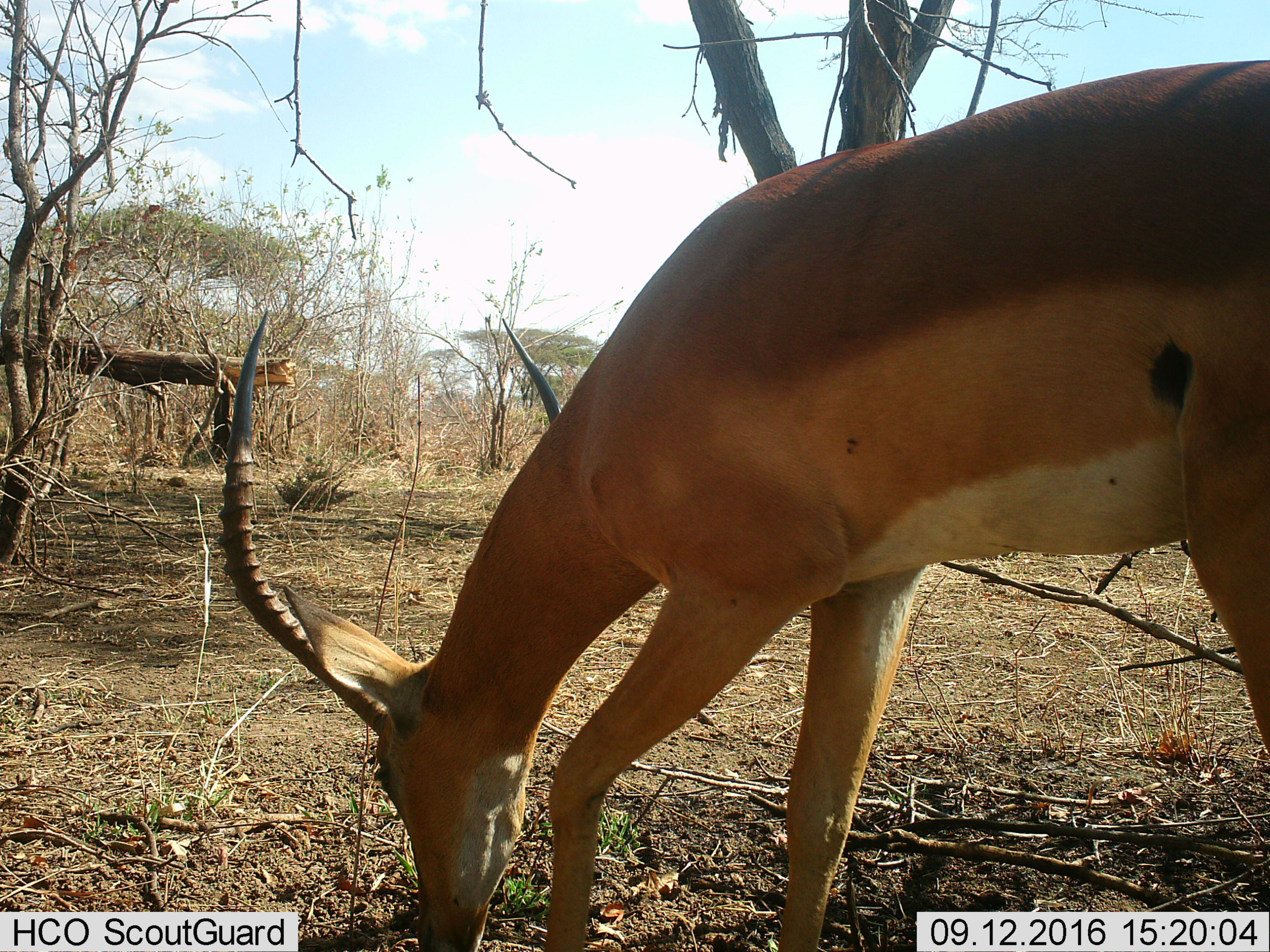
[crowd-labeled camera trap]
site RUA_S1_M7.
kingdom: Animalia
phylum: Chordata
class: Mammalia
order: Artiodactyla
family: Bovidae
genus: Aepyceros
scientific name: Aepyceros melampus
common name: impala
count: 1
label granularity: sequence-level